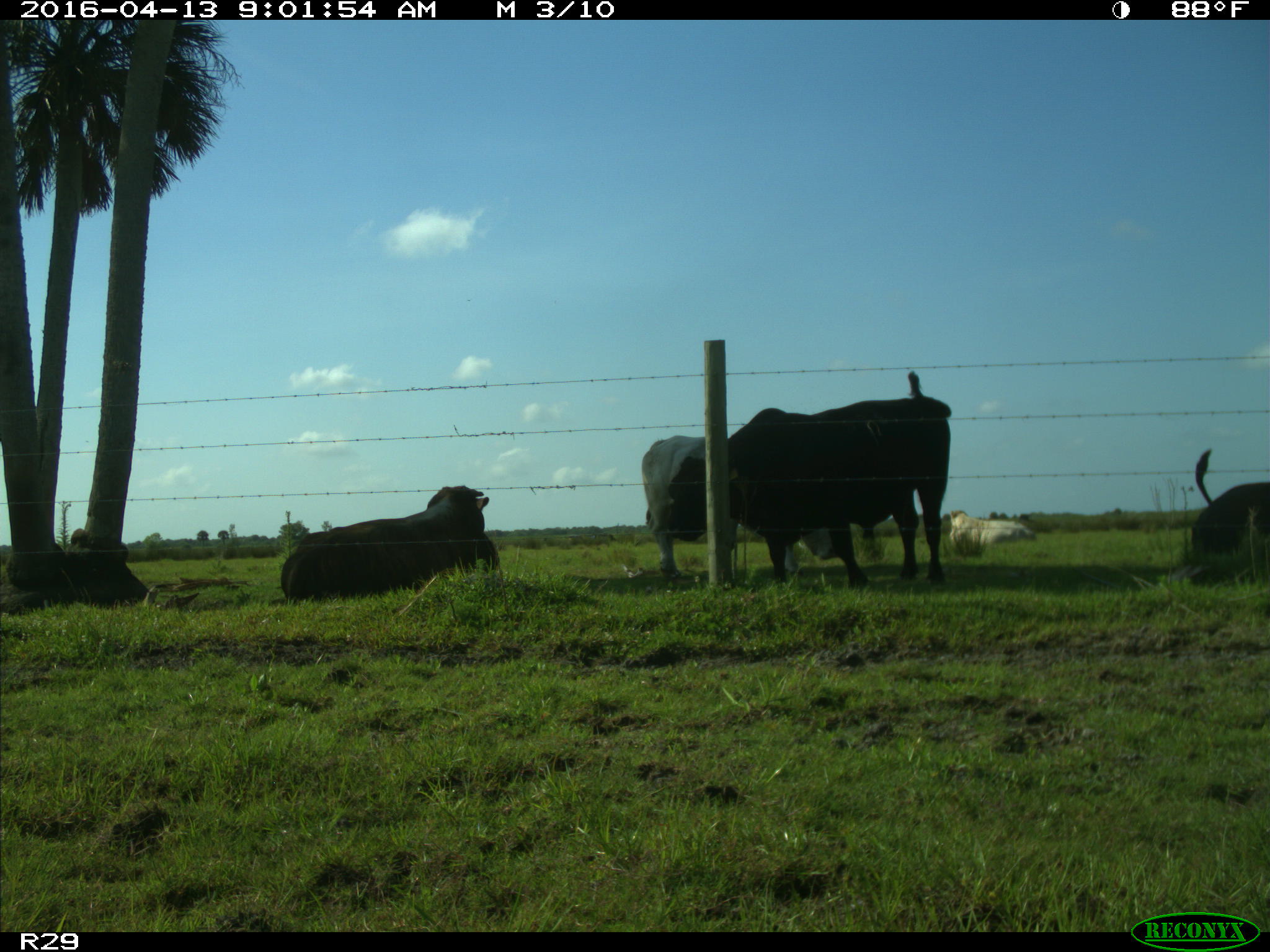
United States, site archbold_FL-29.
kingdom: Animalia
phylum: Chordata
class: Mammalia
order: Artiodactyla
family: Bovidae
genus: Bos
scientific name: Bos taurus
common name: domestic cow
Bos taurus (domestic cow).